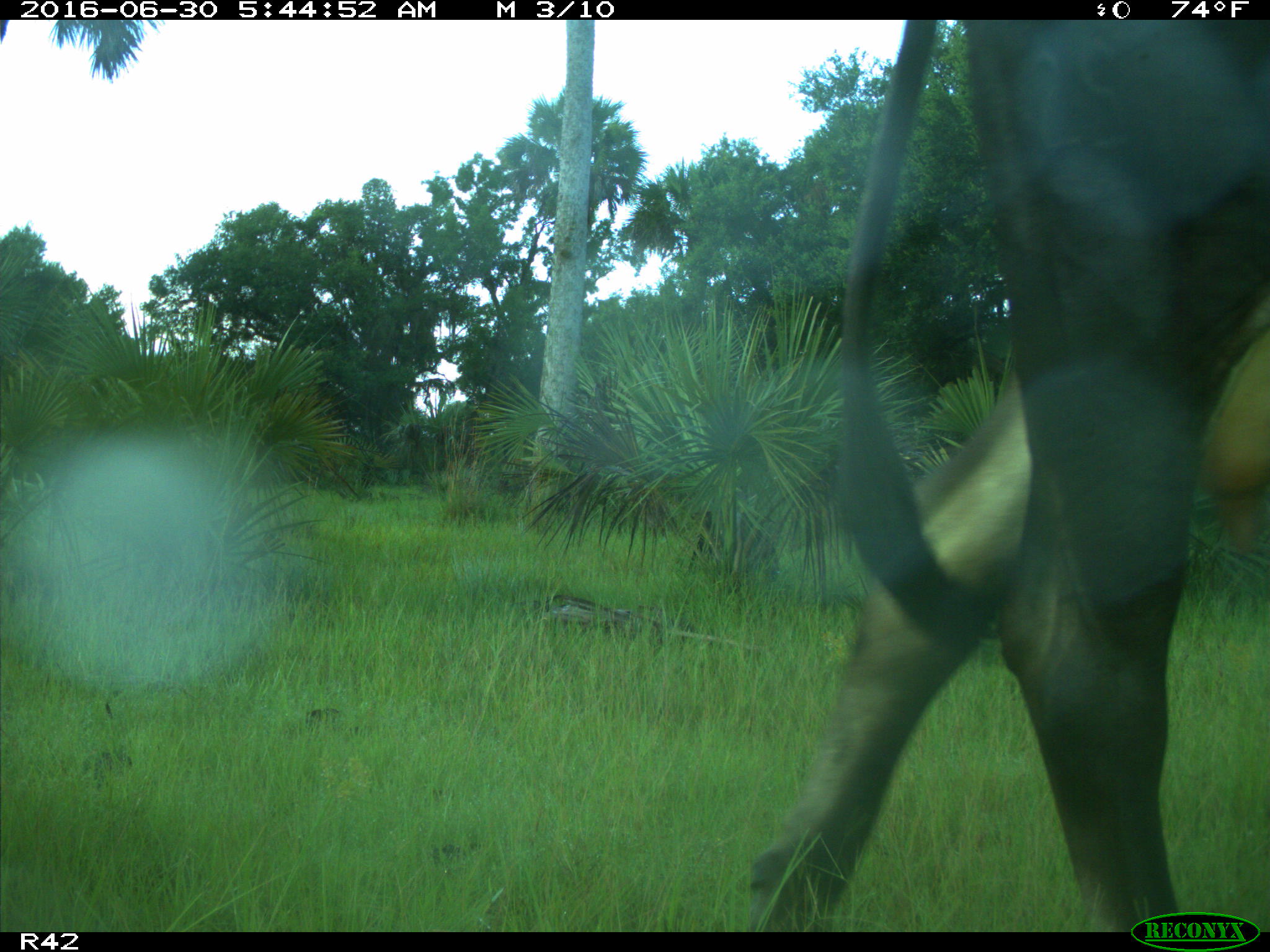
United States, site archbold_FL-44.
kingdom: Animalia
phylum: Chordata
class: Mammalia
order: Artiodactyla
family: Bovidae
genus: Bos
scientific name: Bos taurus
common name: domestic cow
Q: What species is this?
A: Bos taurus (domestic cow).